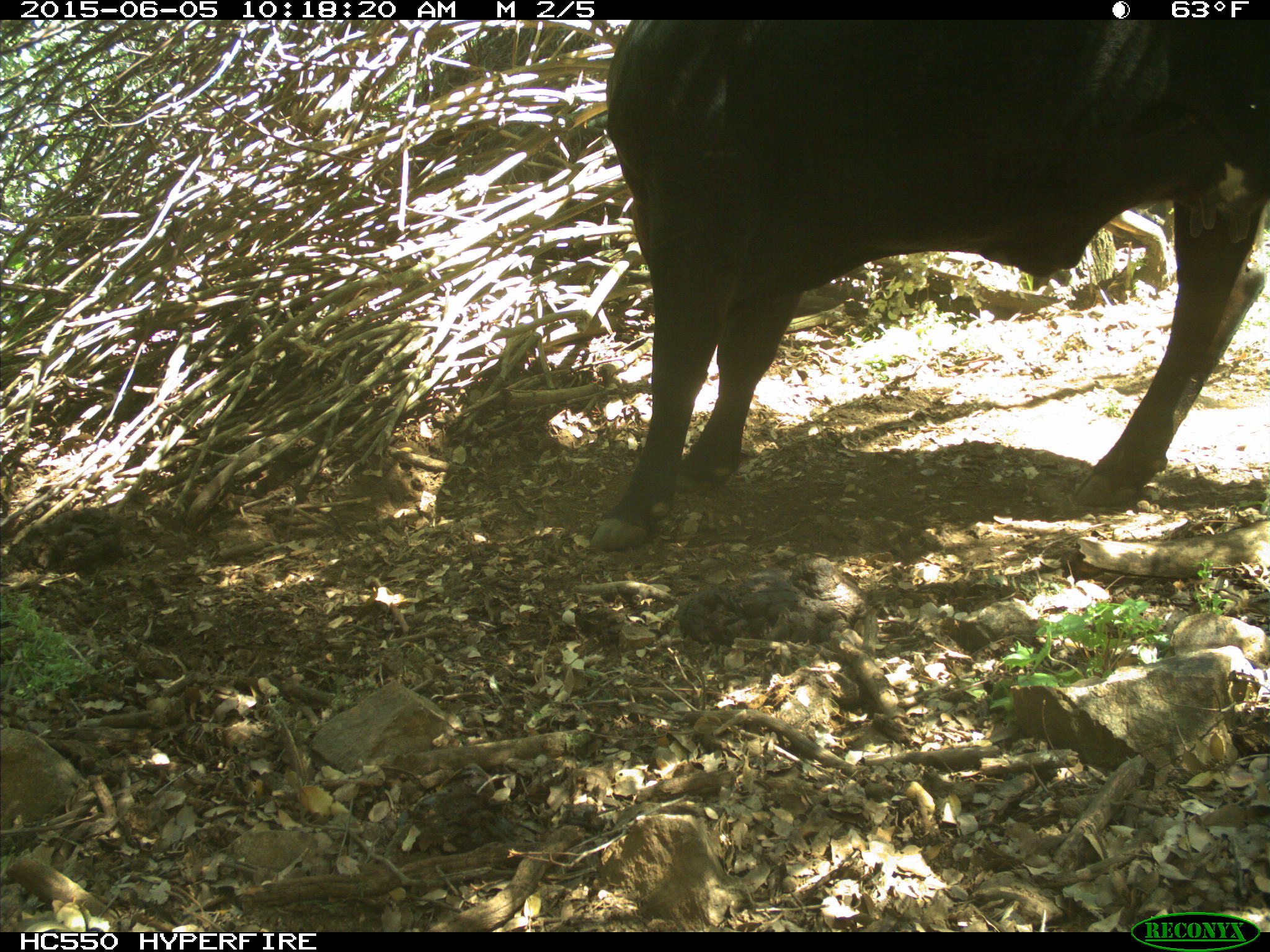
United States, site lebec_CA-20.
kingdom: Animalia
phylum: Chordata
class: Mammalia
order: Artiodactyla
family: Bovidae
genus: Bos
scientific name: Bos taurus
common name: domestic cow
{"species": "Bos taurus (domestic cow)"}